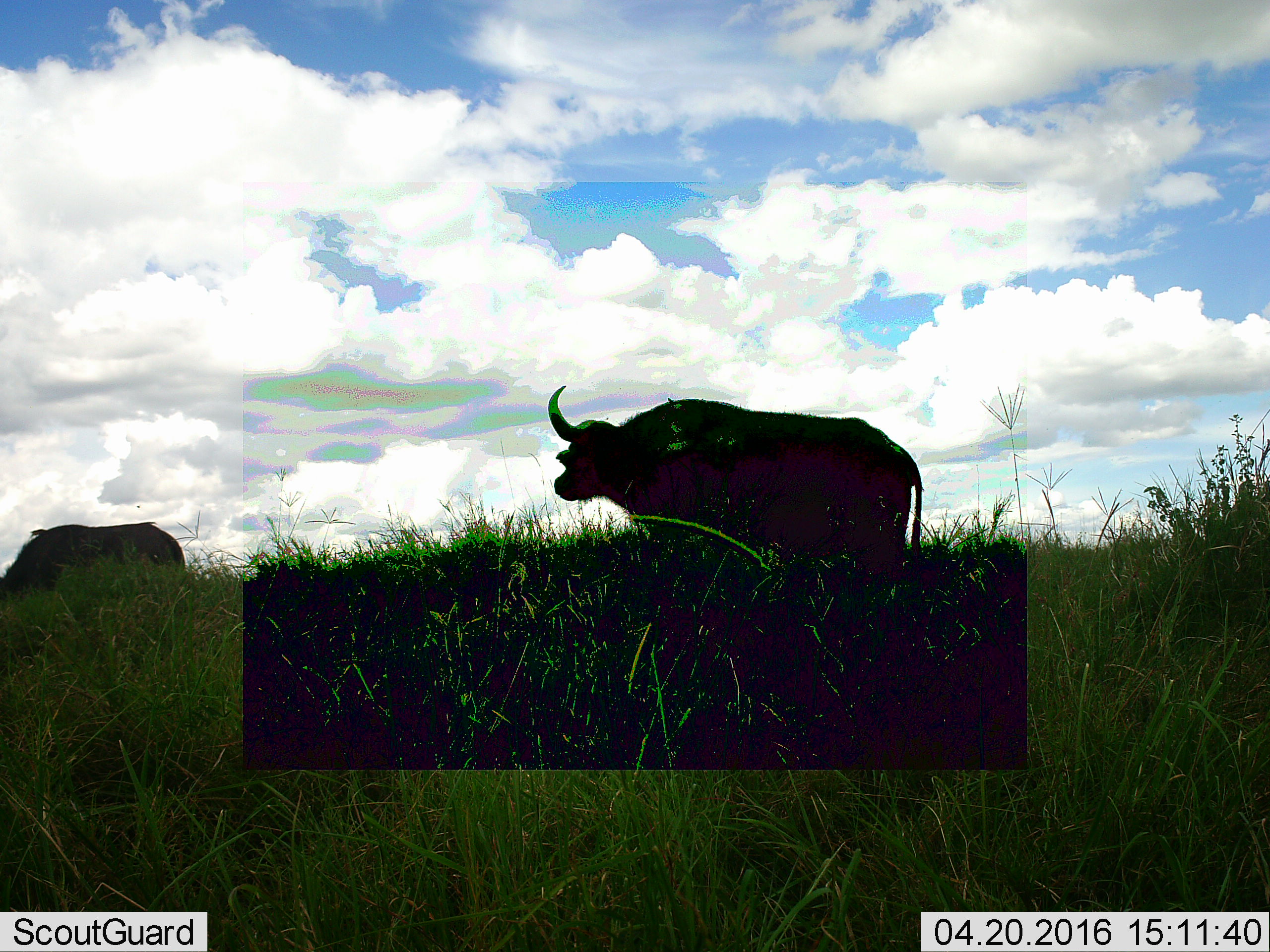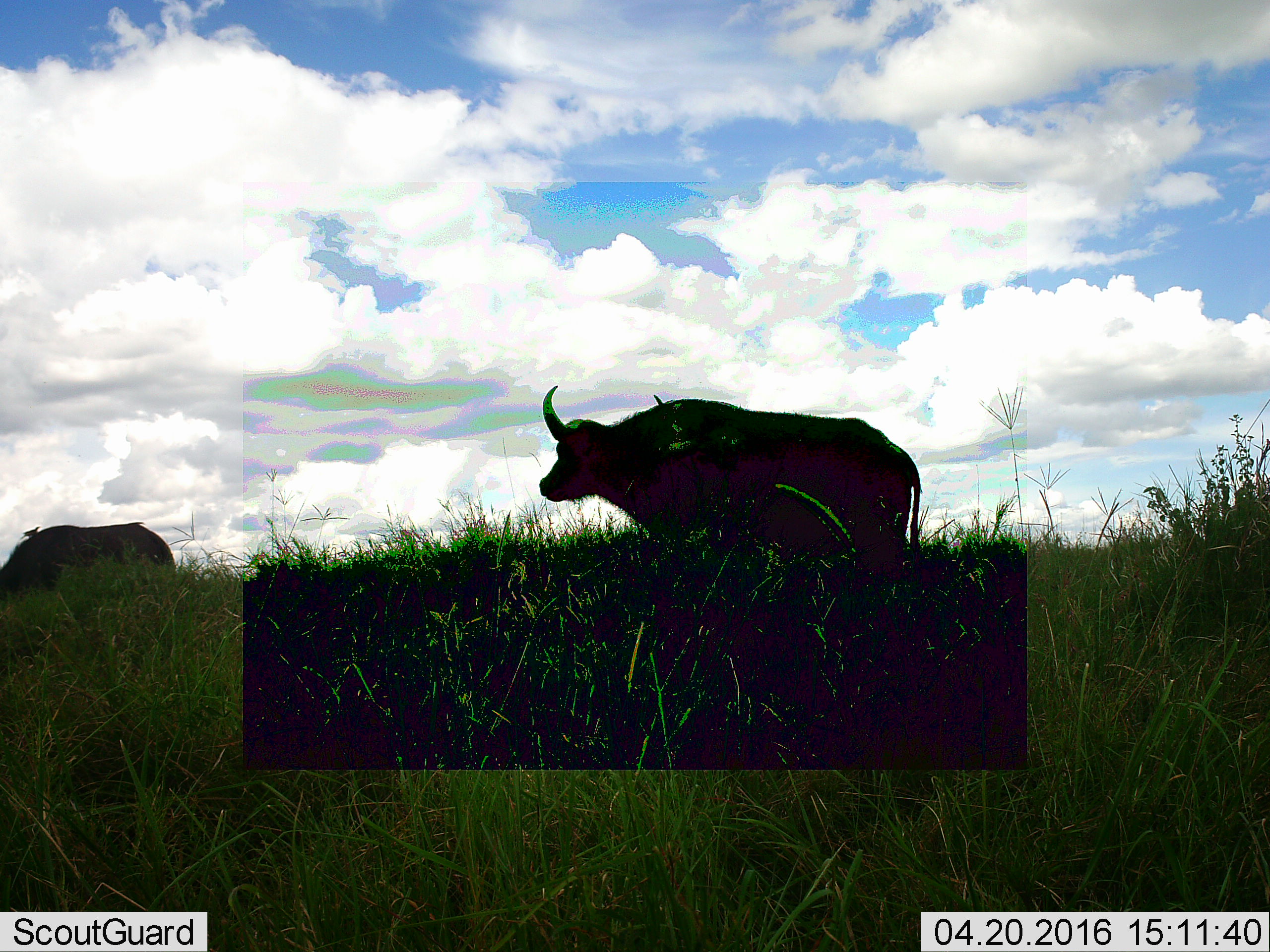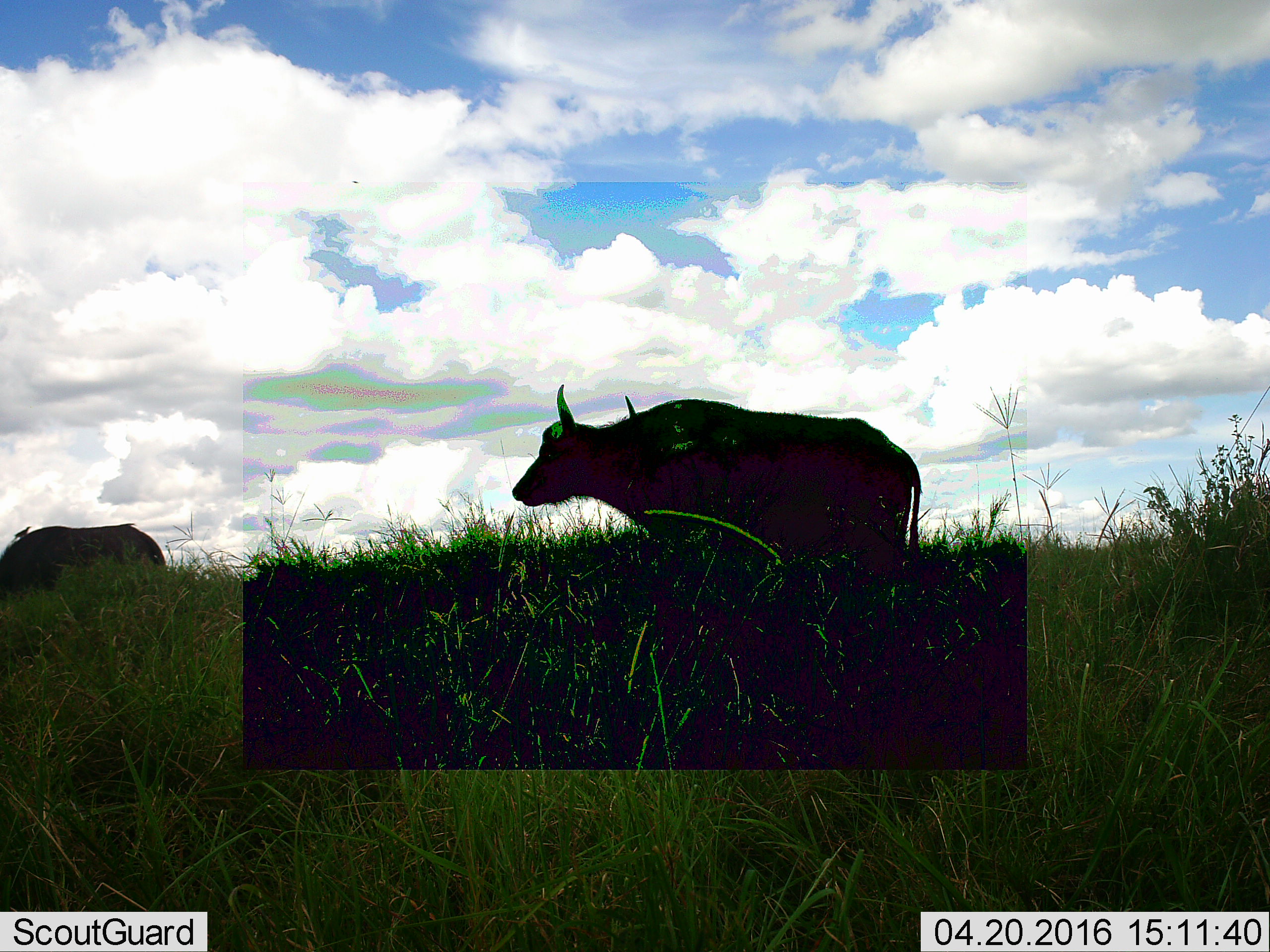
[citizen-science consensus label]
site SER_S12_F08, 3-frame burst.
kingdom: Animalia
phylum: Chordata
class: Mammalia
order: Artiodactyla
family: Bovidae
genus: Syncerus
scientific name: Syncerus caffer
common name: african buffalo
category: buffalo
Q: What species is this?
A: Buffalo (african buffalo) (Syncerus caffer).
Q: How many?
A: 2.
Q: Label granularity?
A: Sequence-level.